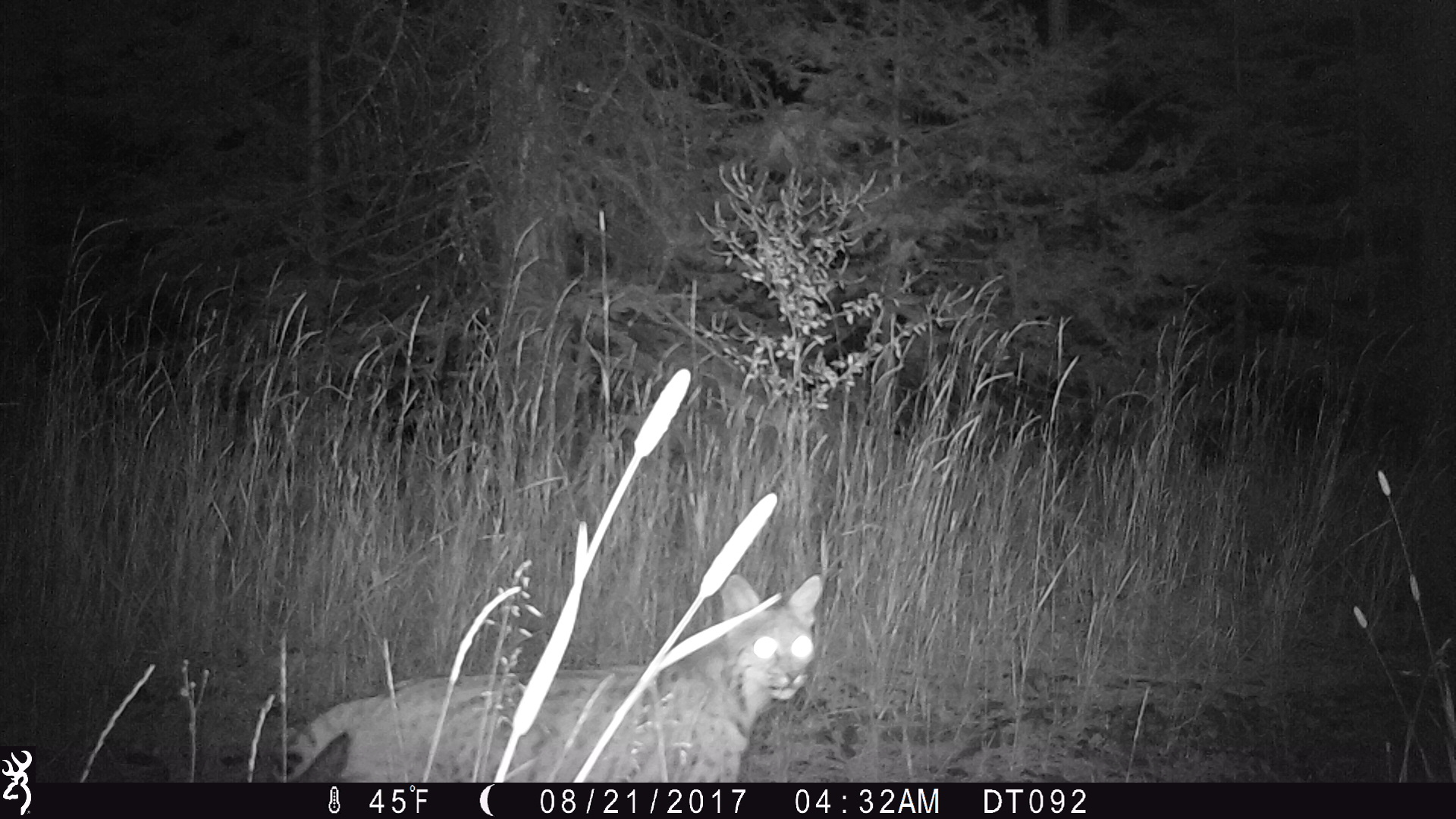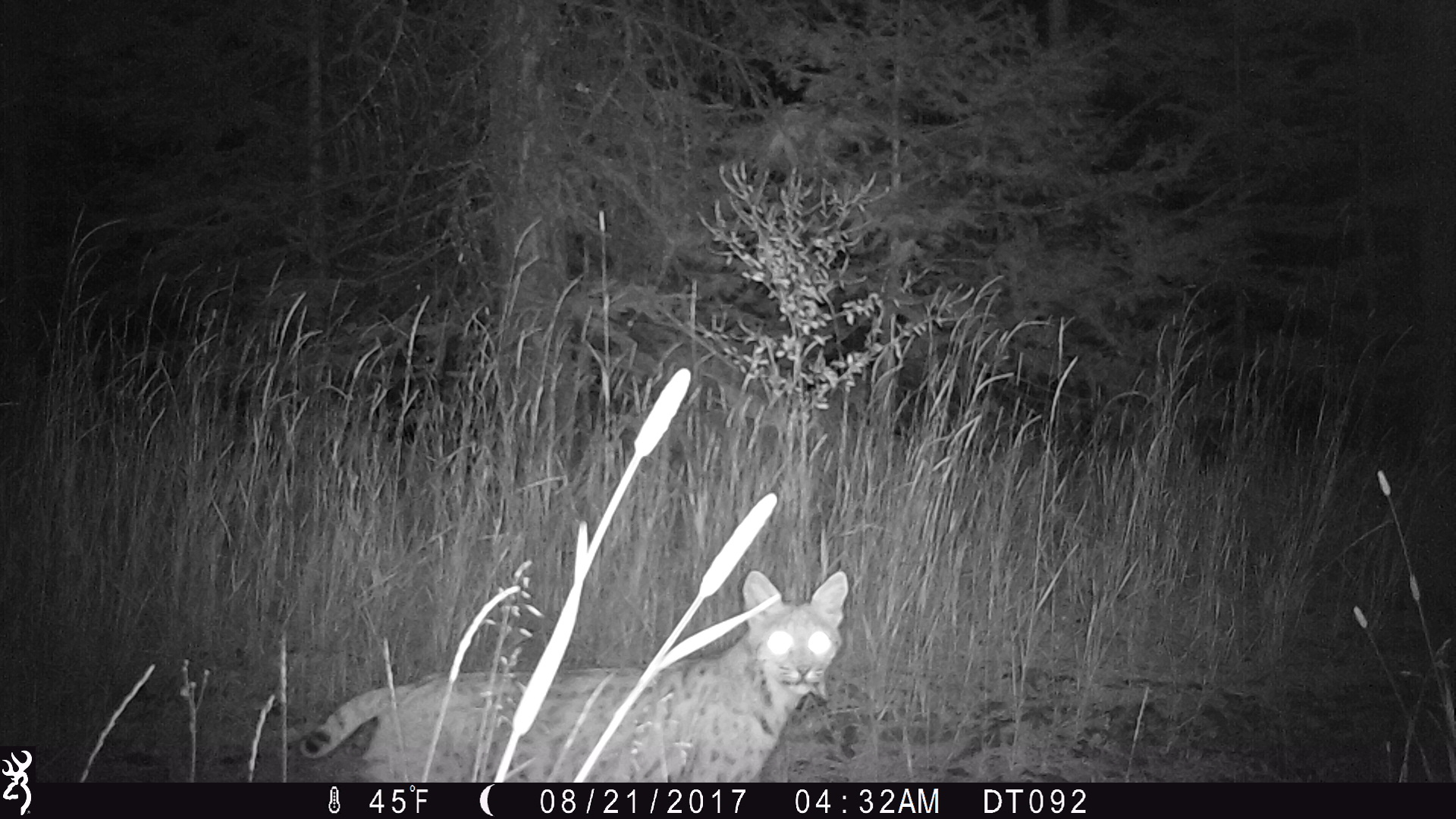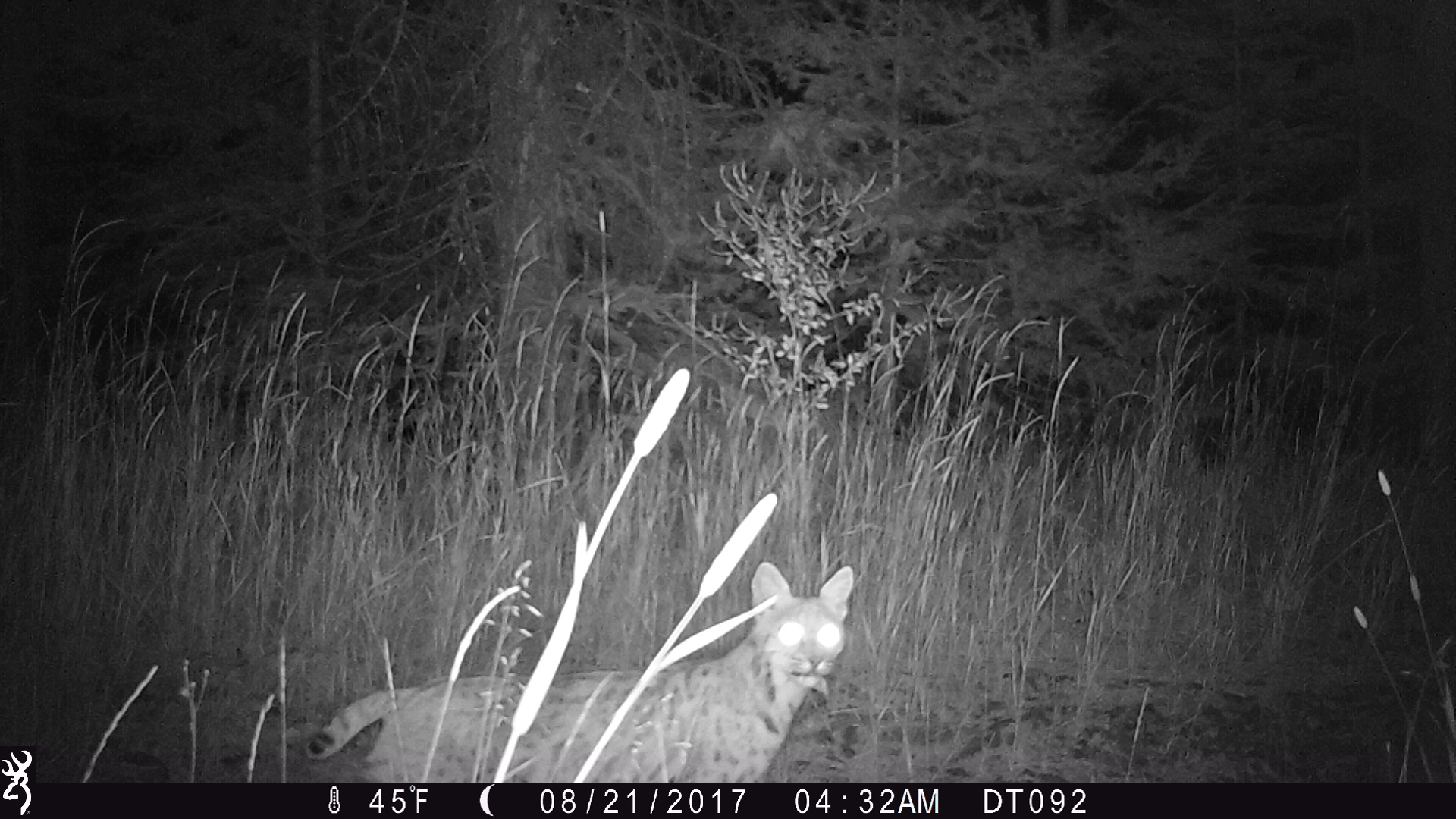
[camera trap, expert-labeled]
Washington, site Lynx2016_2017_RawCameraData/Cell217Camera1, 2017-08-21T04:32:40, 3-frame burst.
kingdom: Animalia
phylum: Chordata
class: Mammalia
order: Carnivora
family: Felidae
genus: Lynx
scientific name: Lynx rufus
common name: bobcat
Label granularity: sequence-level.